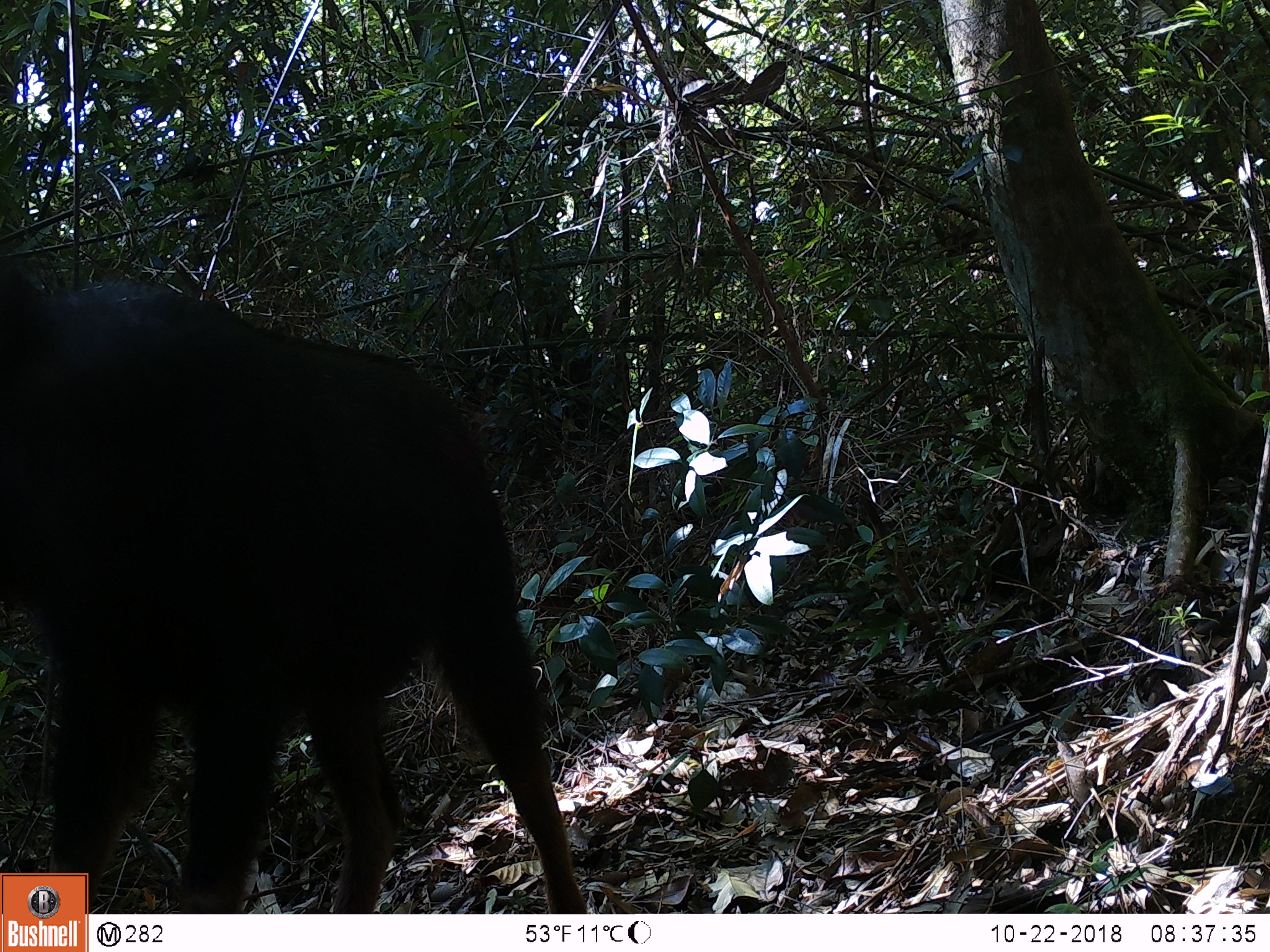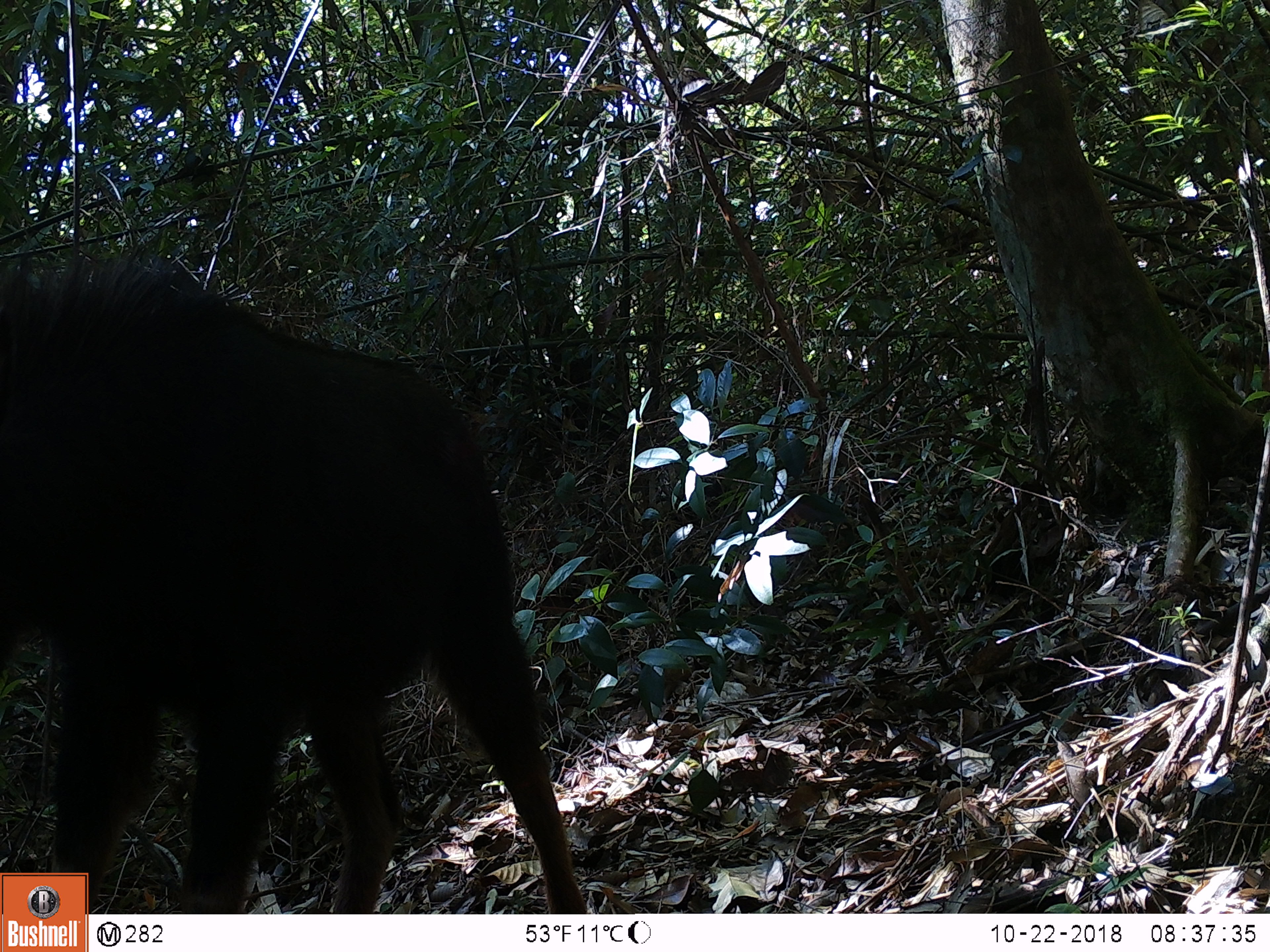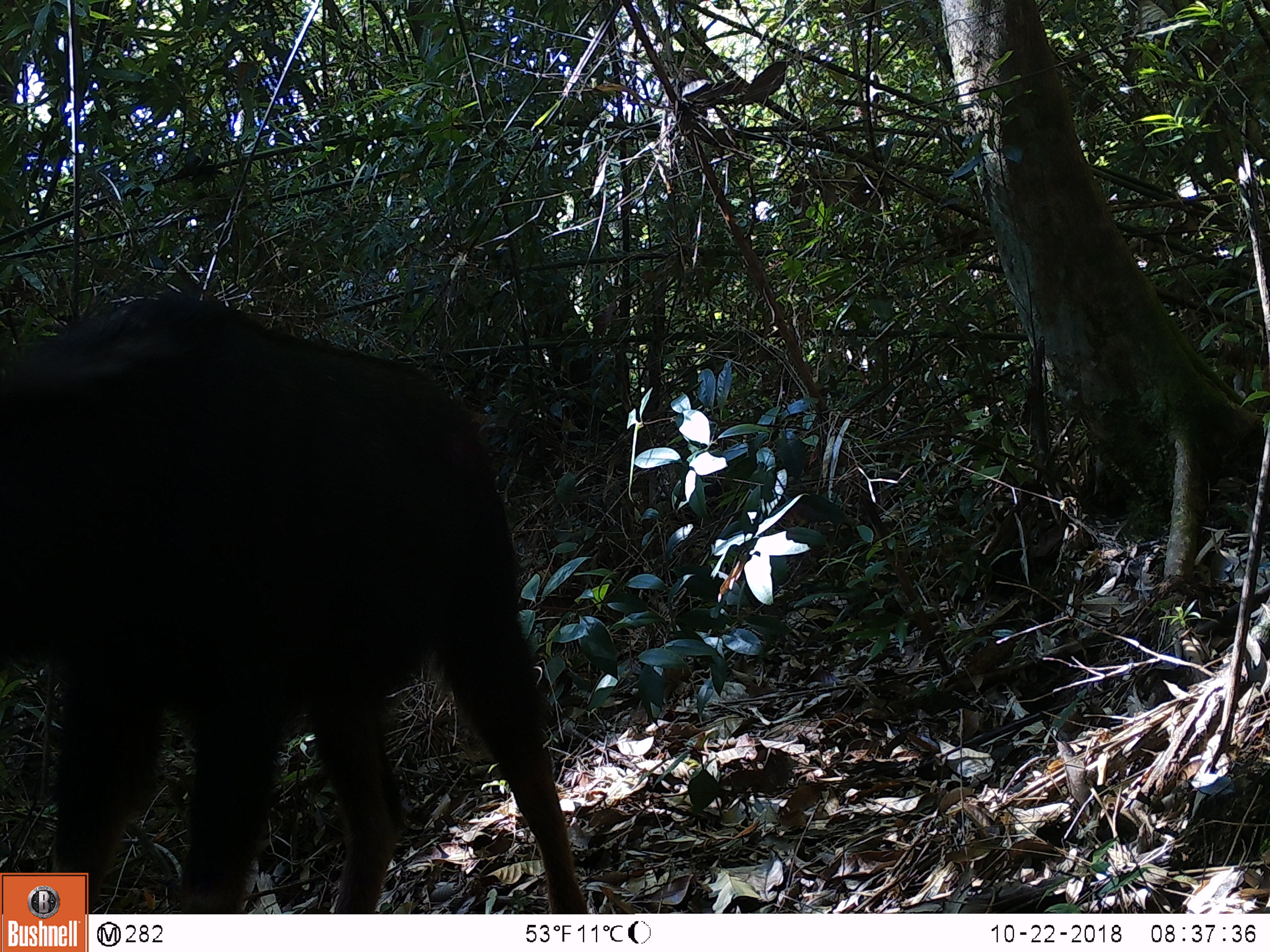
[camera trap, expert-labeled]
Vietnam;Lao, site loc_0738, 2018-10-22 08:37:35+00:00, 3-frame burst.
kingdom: Animalia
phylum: Chordata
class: Mammalia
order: Artiodactyla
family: Bovidae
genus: Capricornis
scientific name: Capricornis sumatraensis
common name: chinese serow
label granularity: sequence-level